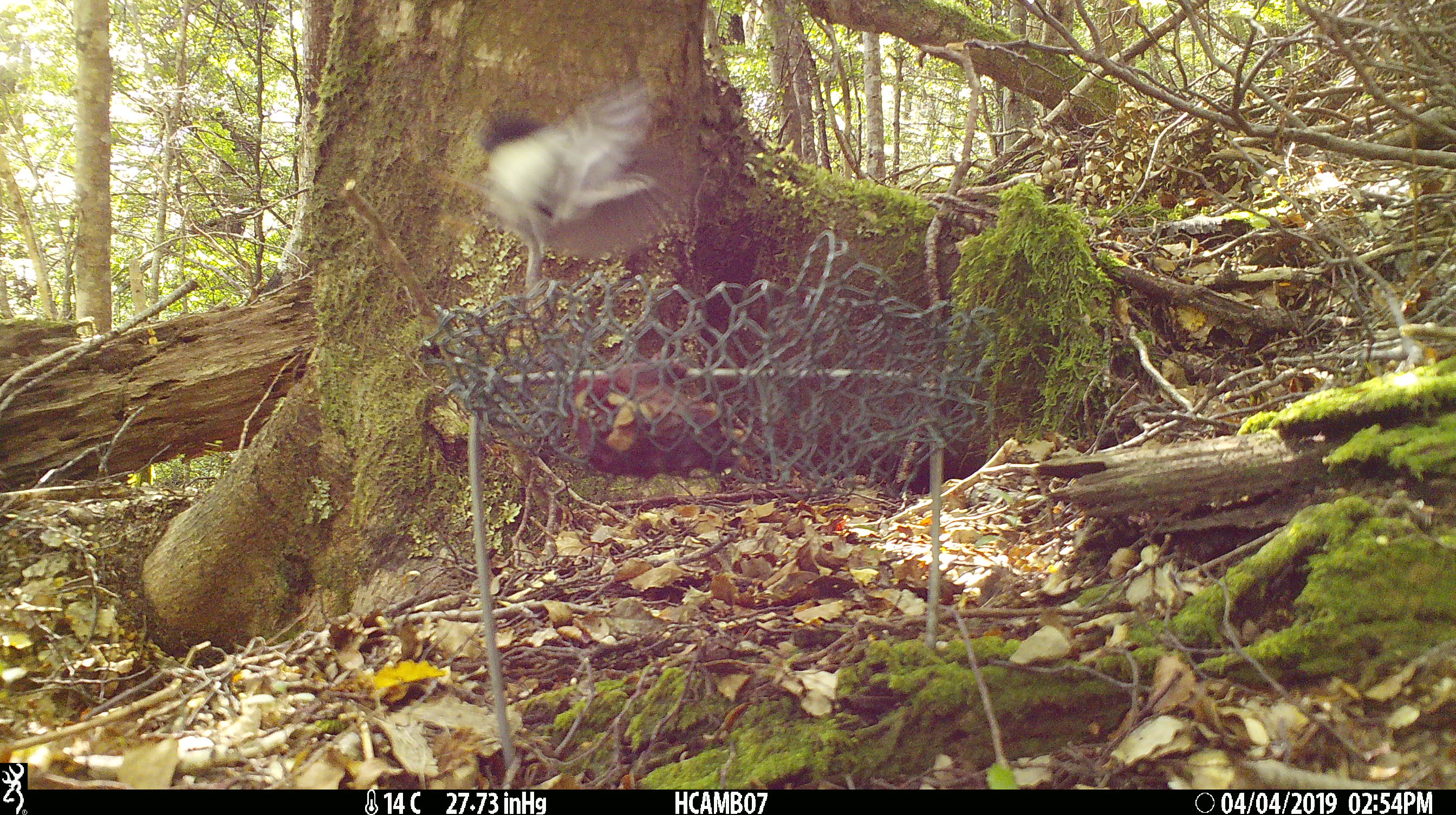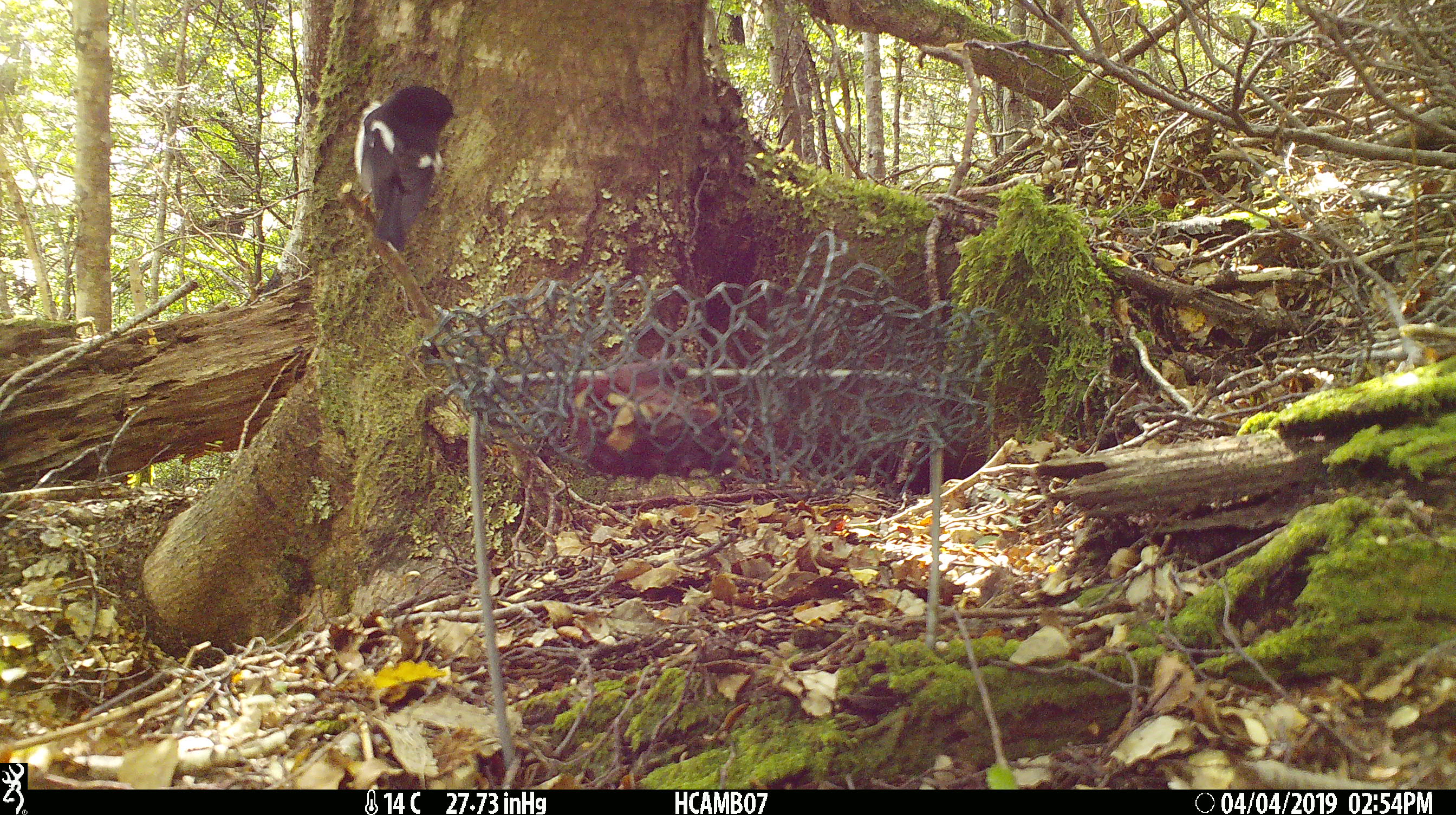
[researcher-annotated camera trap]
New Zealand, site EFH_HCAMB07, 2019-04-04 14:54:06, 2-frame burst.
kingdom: Animalia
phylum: Chordata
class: Aves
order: Passeriformes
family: Petroicidae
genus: Petroica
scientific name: Petroica macrocephala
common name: tomtit